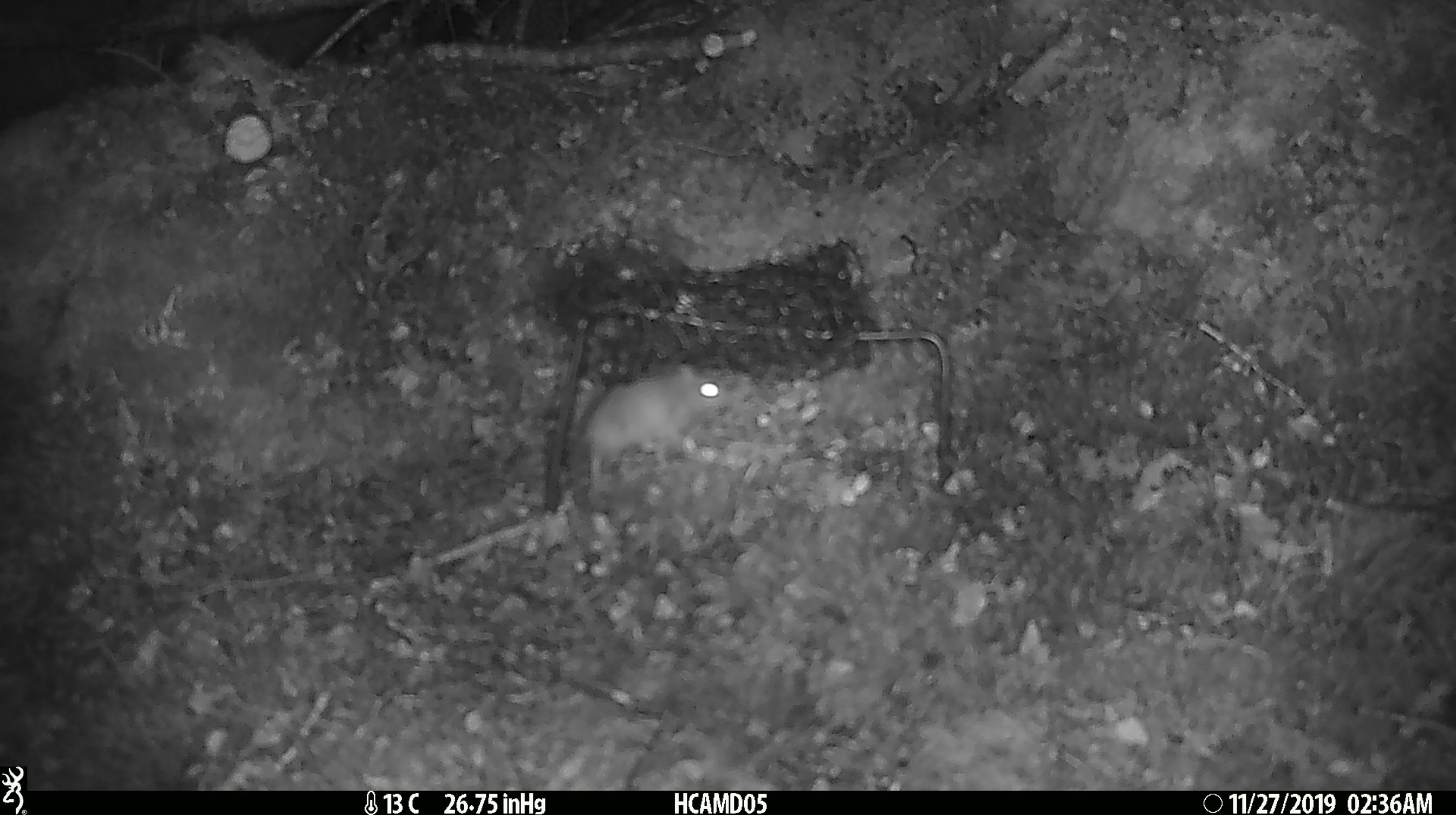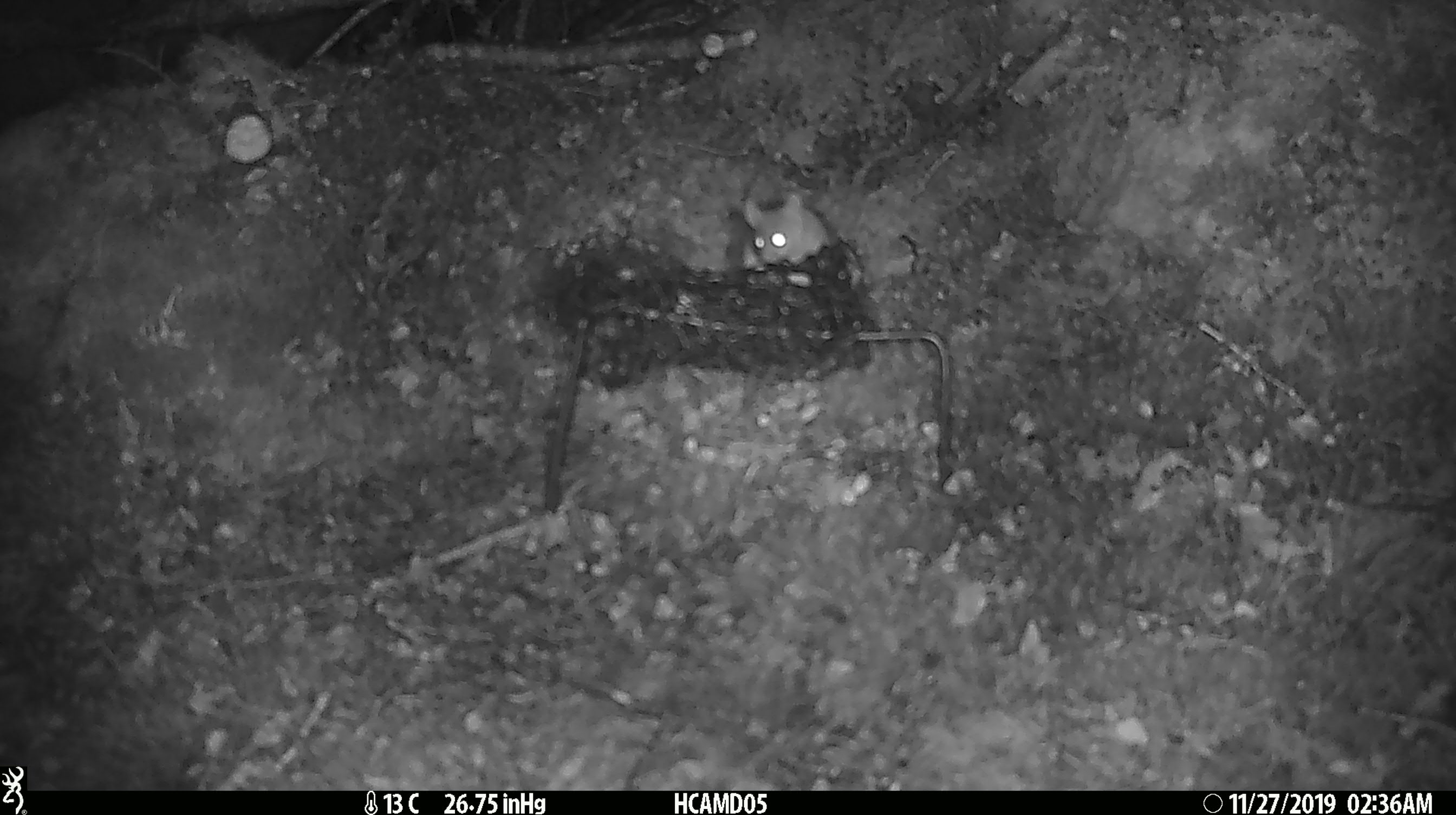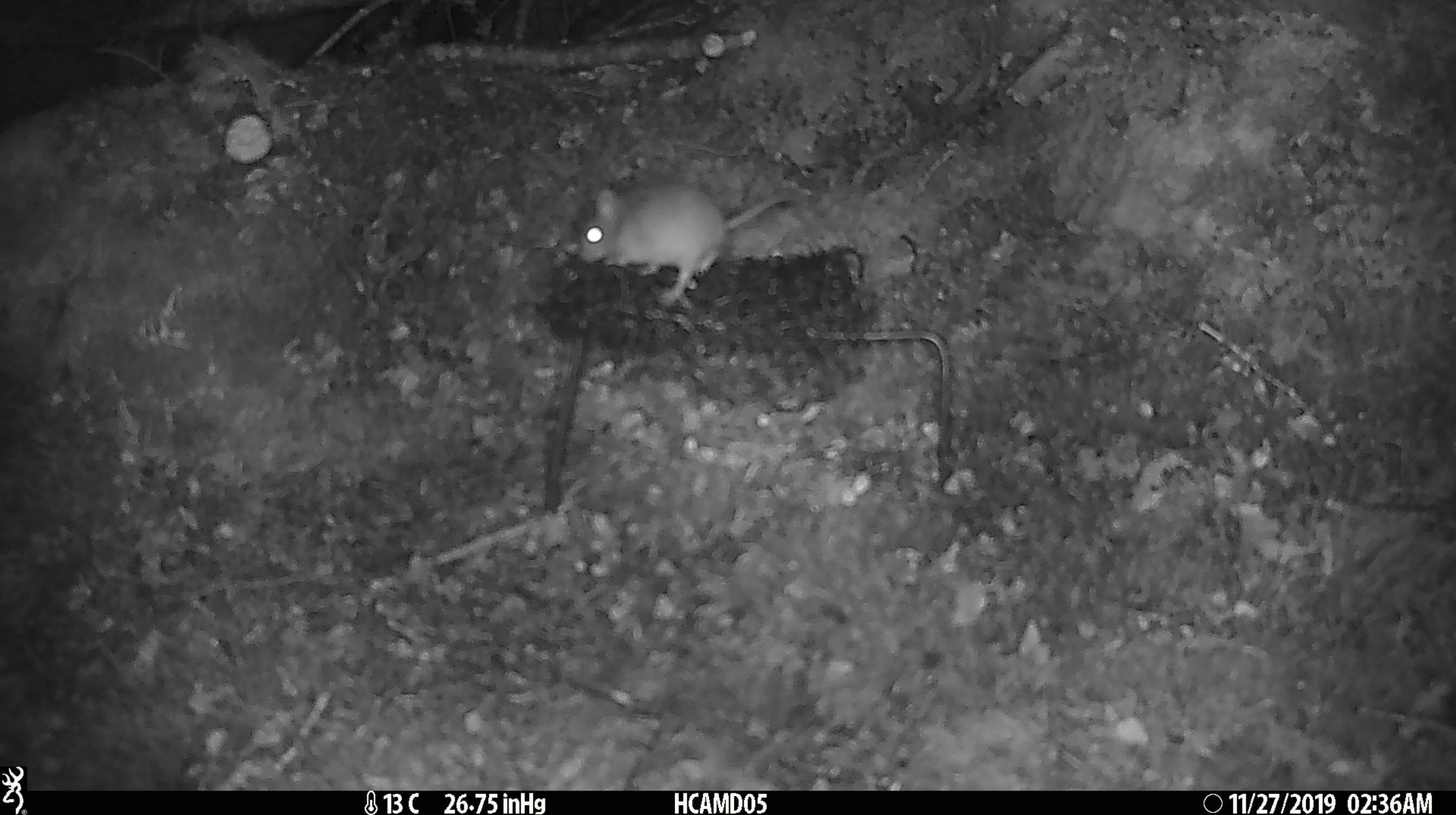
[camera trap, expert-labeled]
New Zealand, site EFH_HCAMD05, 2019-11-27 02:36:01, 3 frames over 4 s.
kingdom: Animalia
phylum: Chordata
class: Mammalia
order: Rodentia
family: Muridae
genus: Mus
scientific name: Mus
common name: mouse